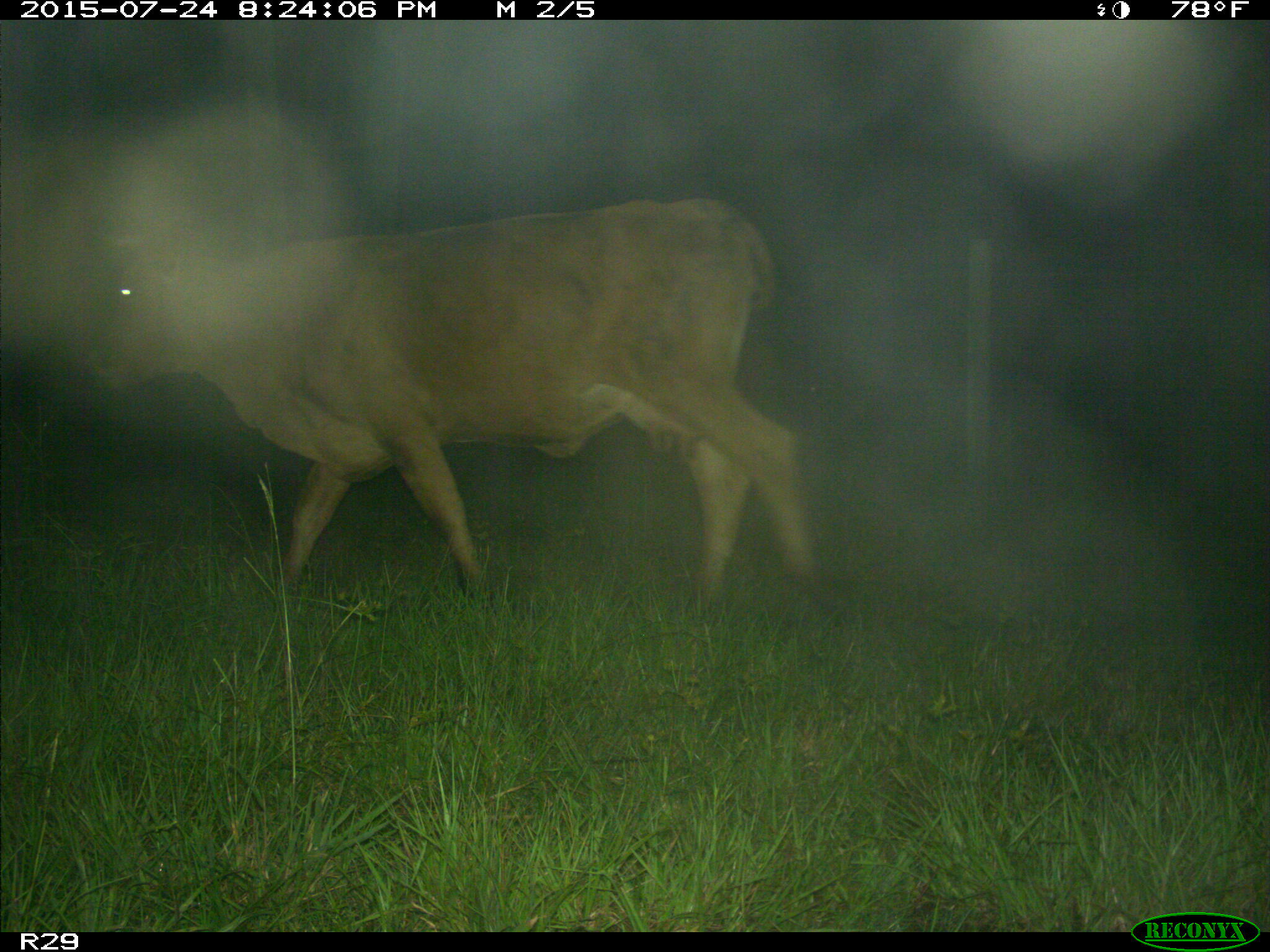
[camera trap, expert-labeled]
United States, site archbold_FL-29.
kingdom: Animalia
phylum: Chordata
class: Mammalia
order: Artiodactyla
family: Bovidae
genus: Bos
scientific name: Bos taurus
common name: domestic cow